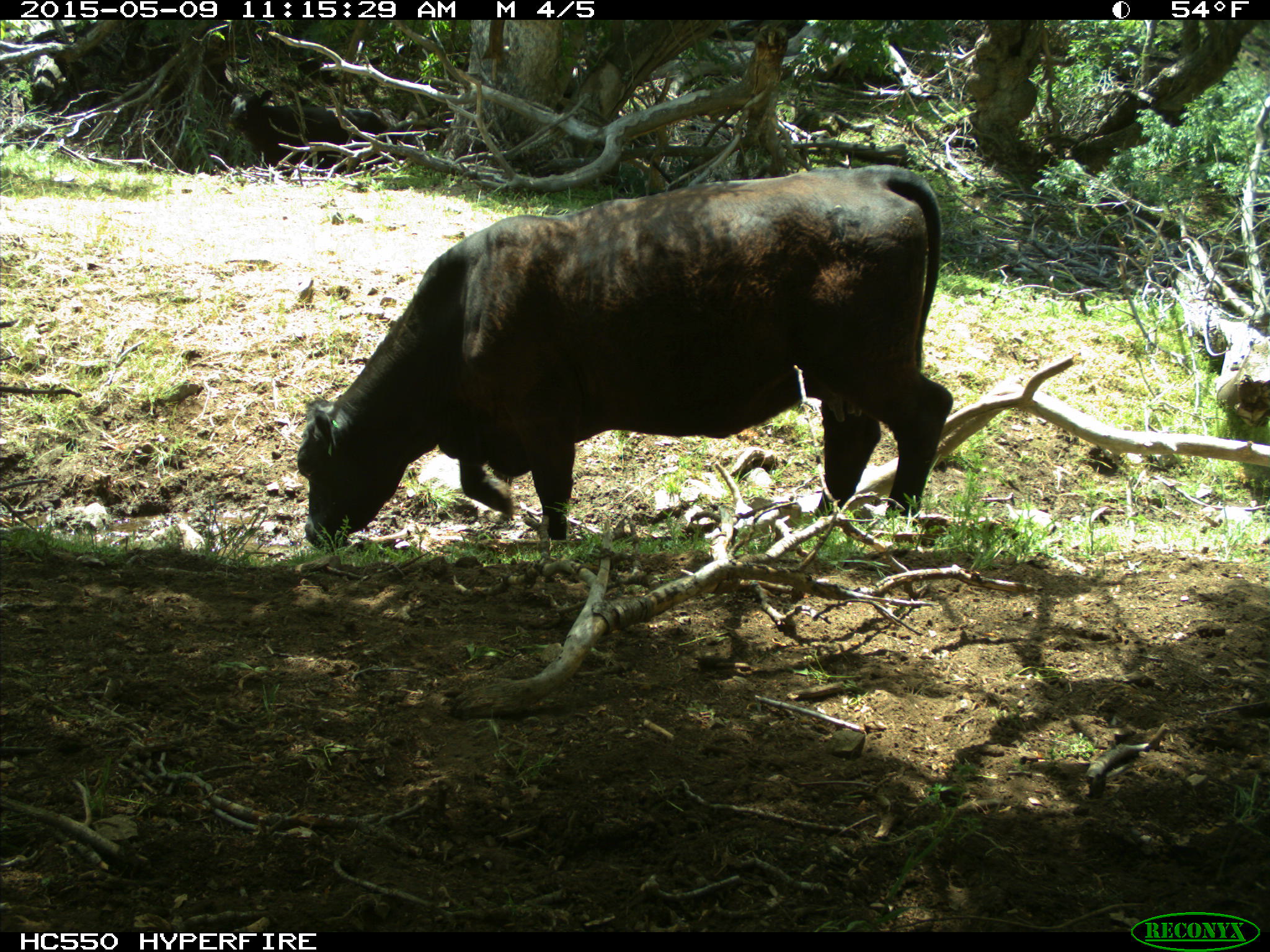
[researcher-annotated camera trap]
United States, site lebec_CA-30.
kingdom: Animalia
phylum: Chordata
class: Mammalia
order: Artiodactyla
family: Bovidae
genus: Bos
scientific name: Bos taurus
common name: domestic cow